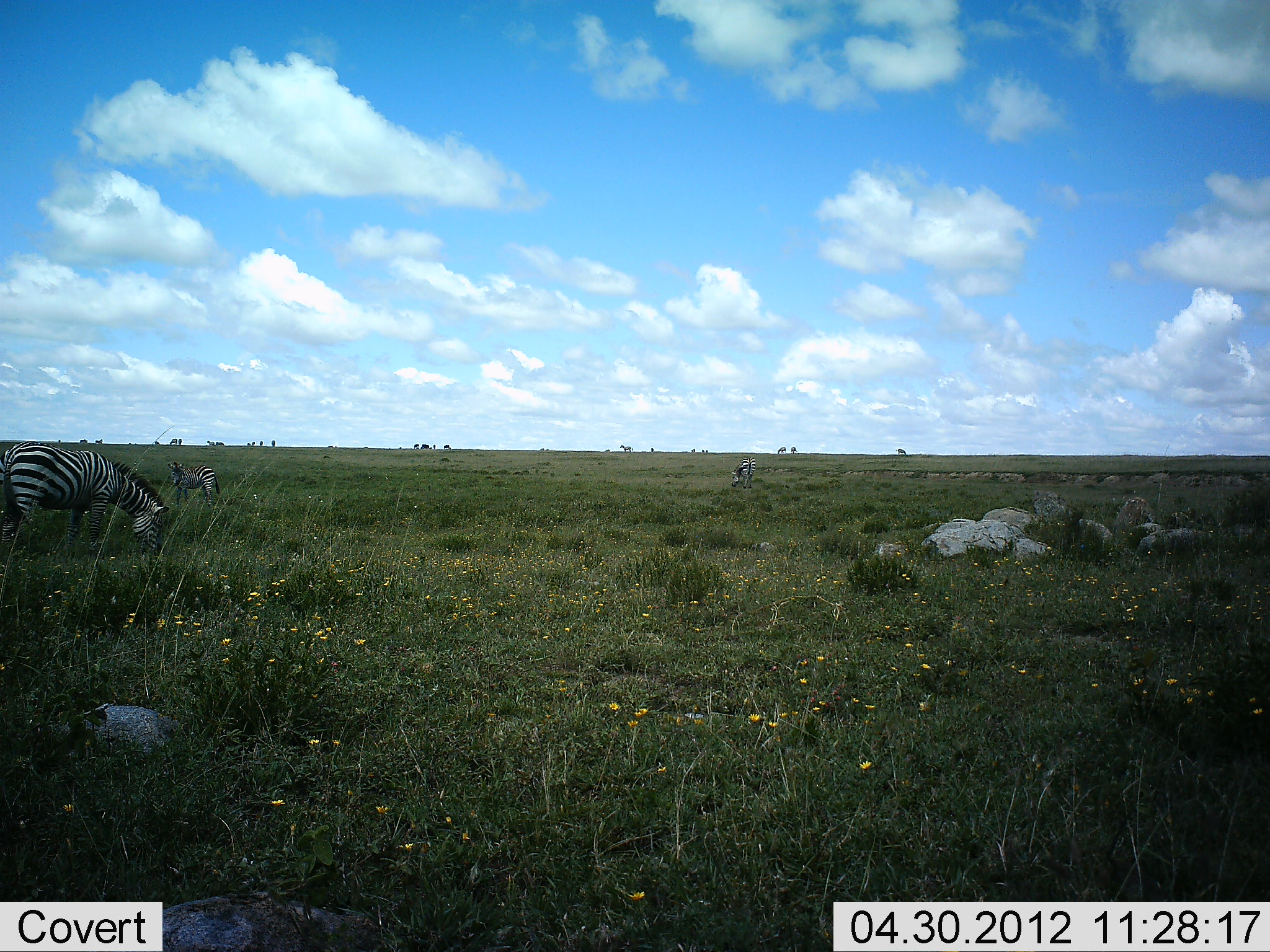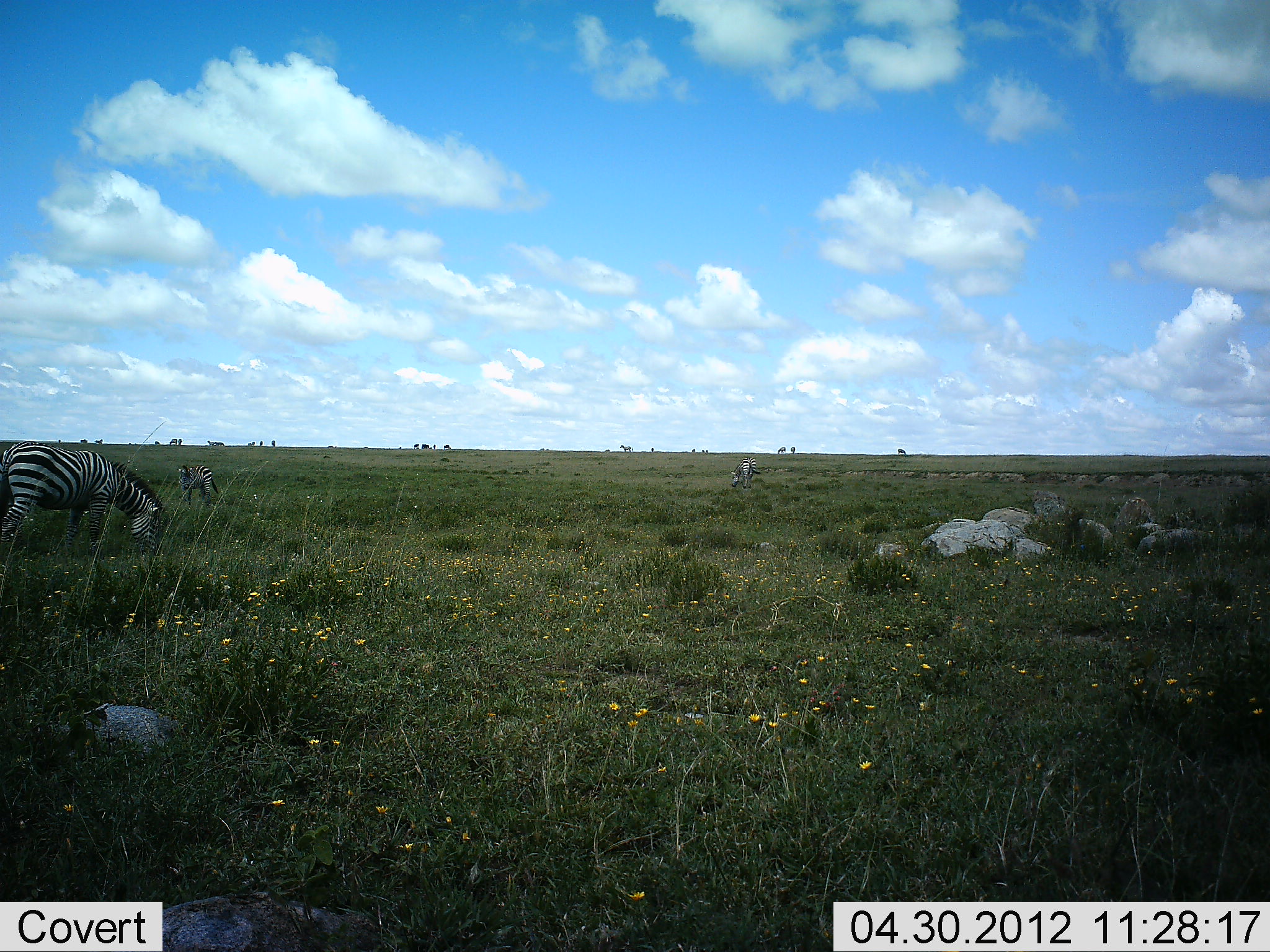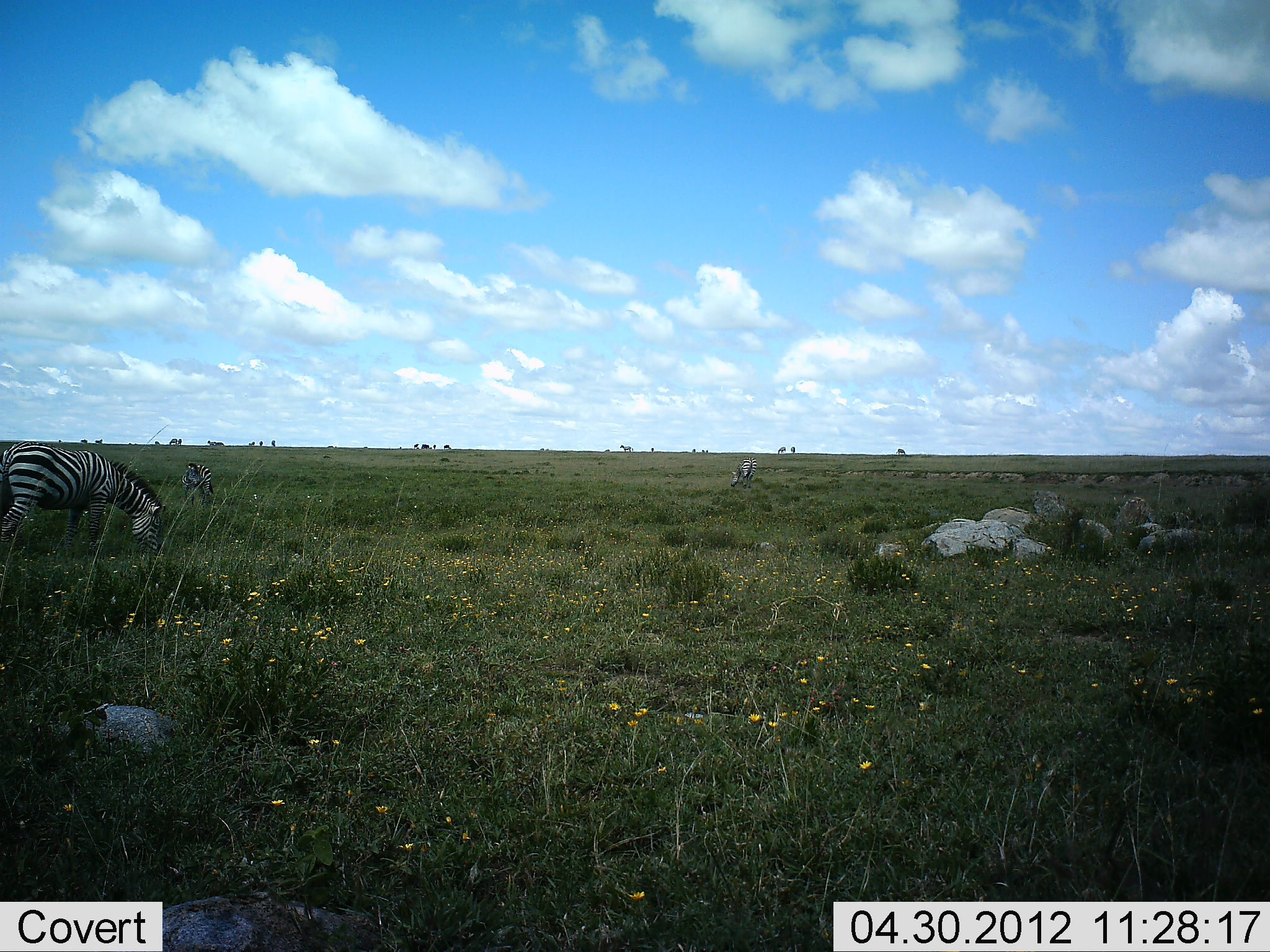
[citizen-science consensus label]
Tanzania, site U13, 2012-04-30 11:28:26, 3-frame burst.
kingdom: Animalia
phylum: Chordata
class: Mammalia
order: Perissodactyla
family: Equidae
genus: Equus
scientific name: Equus quagga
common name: plains zebra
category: zebra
Zebra (plains zebra) (Equus quagga), count 3. Behavior (volunteer vote fractions): standing 36%, resting 4%, moving 4%, interacting 0%. Young present (vote fraction): 11%. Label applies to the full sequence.